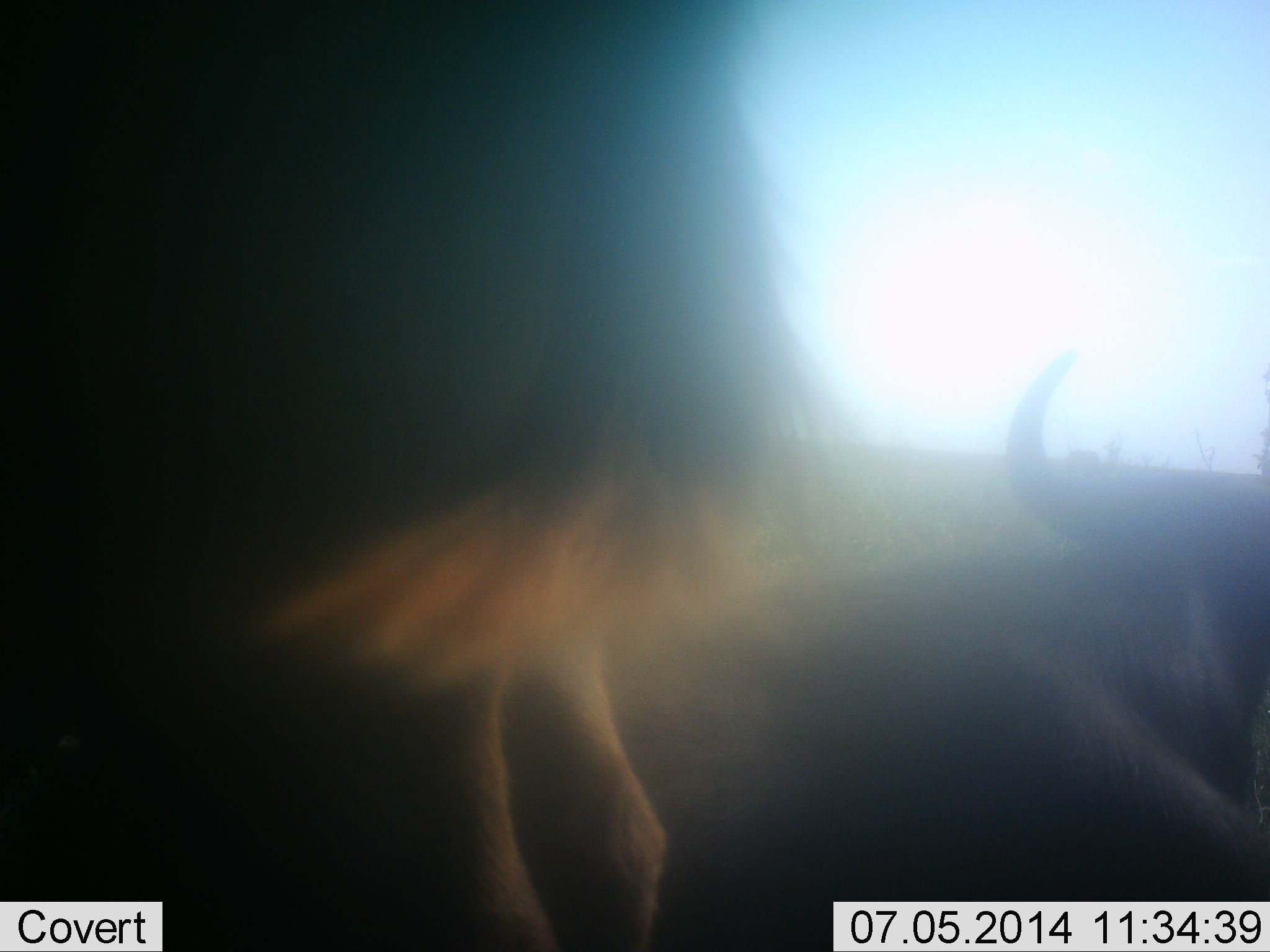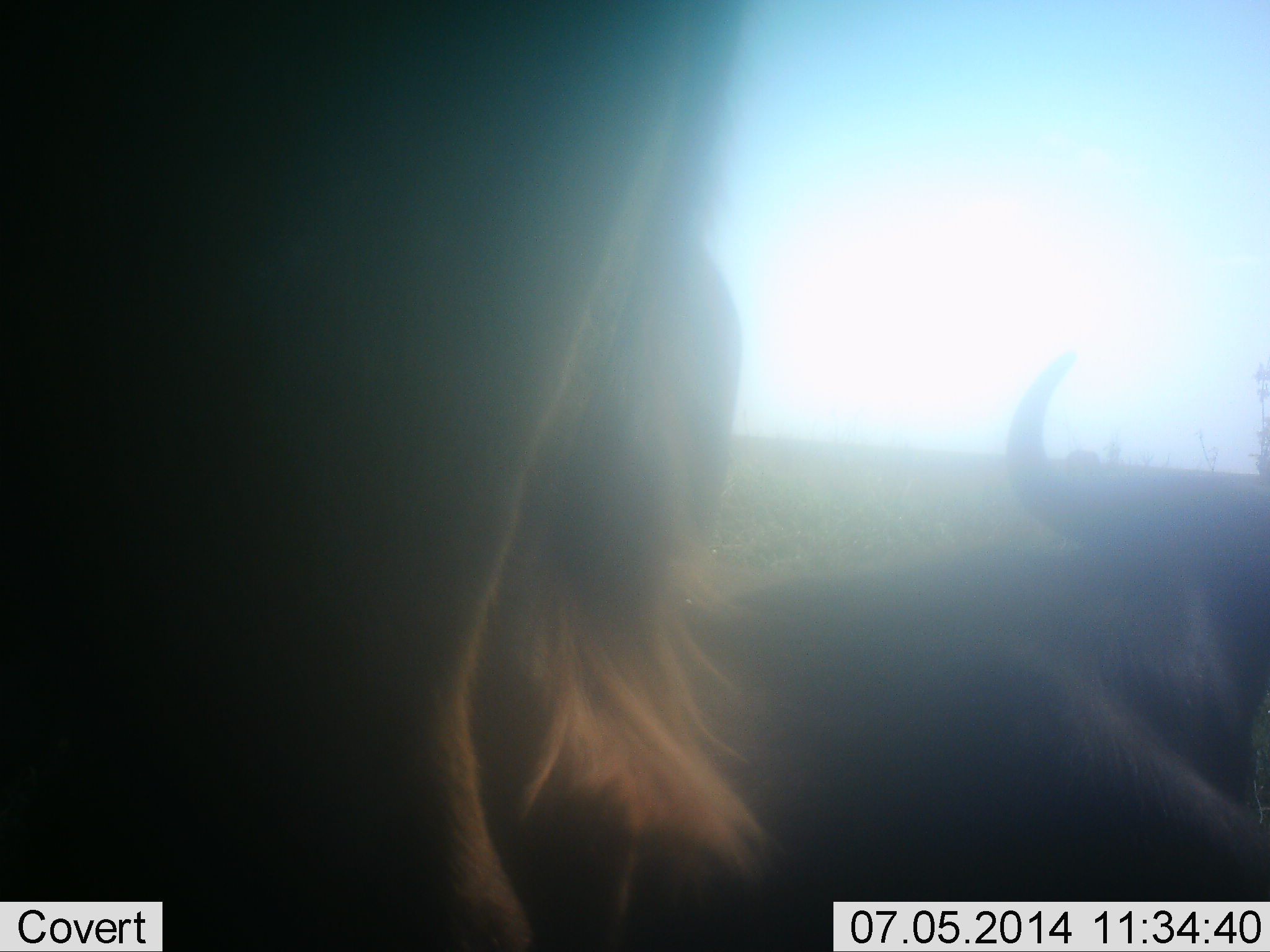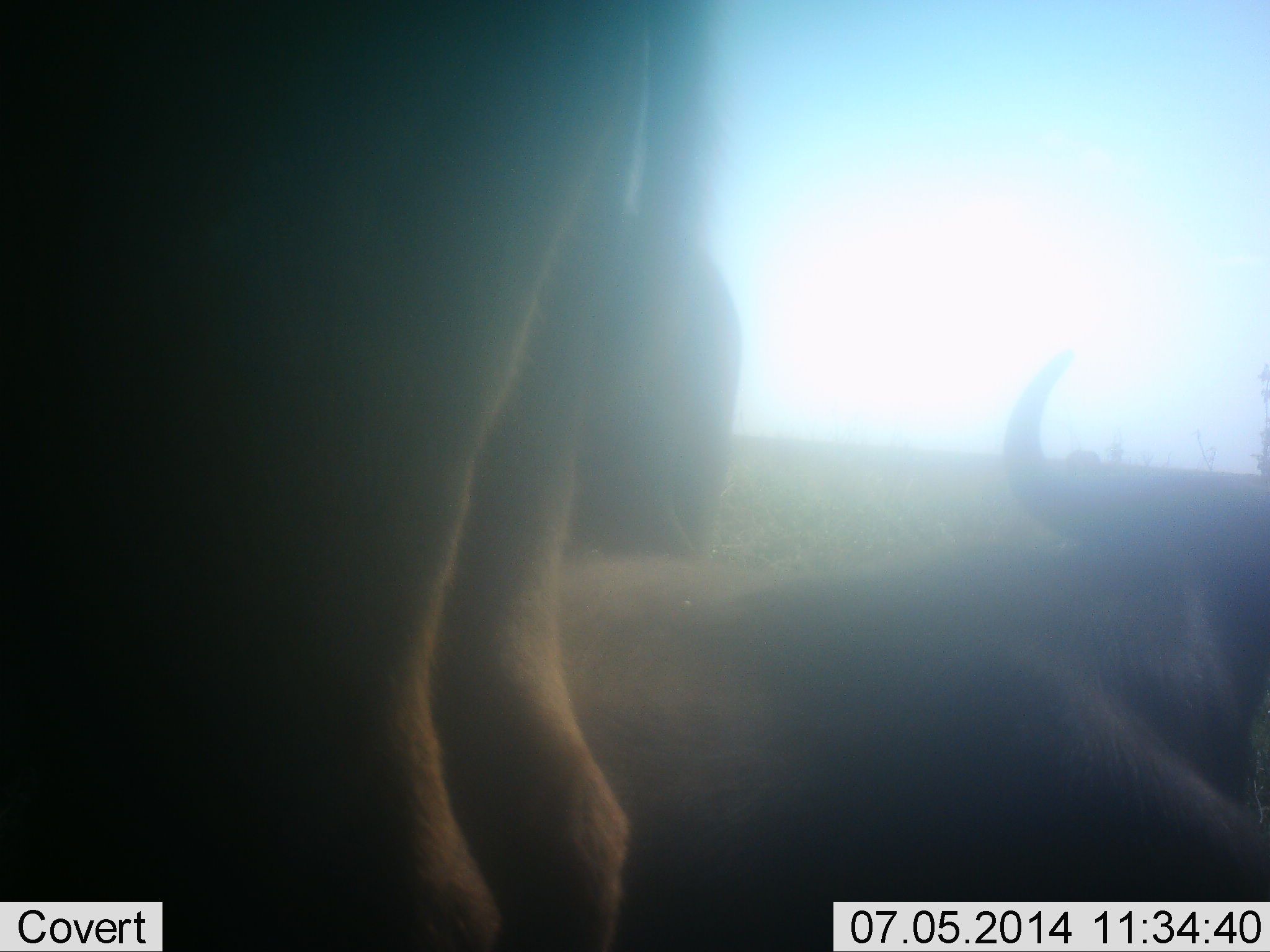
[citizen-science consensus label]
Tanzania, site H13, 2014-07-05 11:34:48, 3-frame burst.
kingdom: Animalia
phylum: Chordata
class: Mammalia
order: Artiodactyla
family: Bovidae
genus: Connochaetes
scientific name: Connochaetes taurinus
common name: blue wildebeest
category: wildebeest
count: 3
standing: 90%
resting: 90%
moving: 0%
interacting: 0%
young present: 0%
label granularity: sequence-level